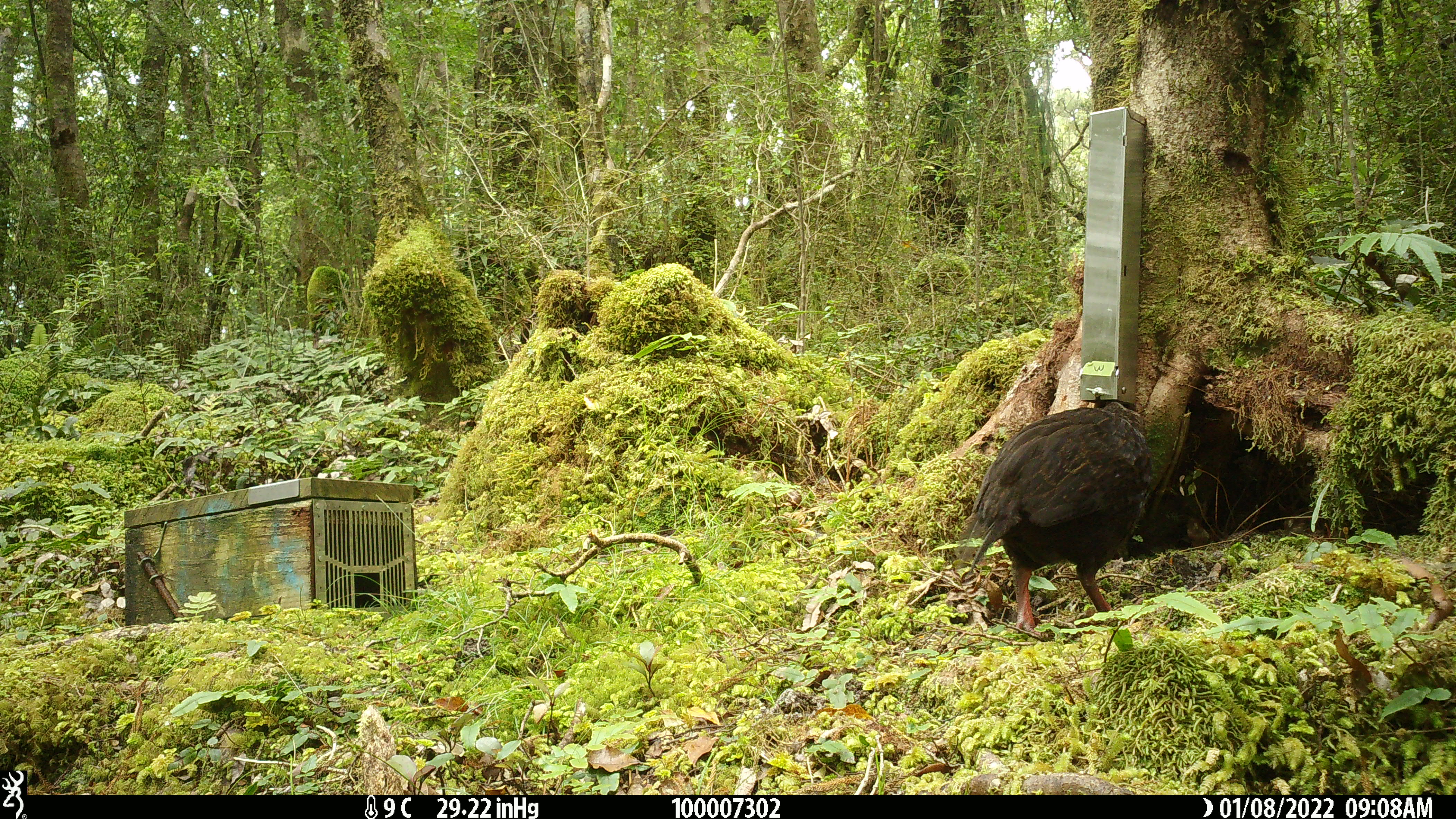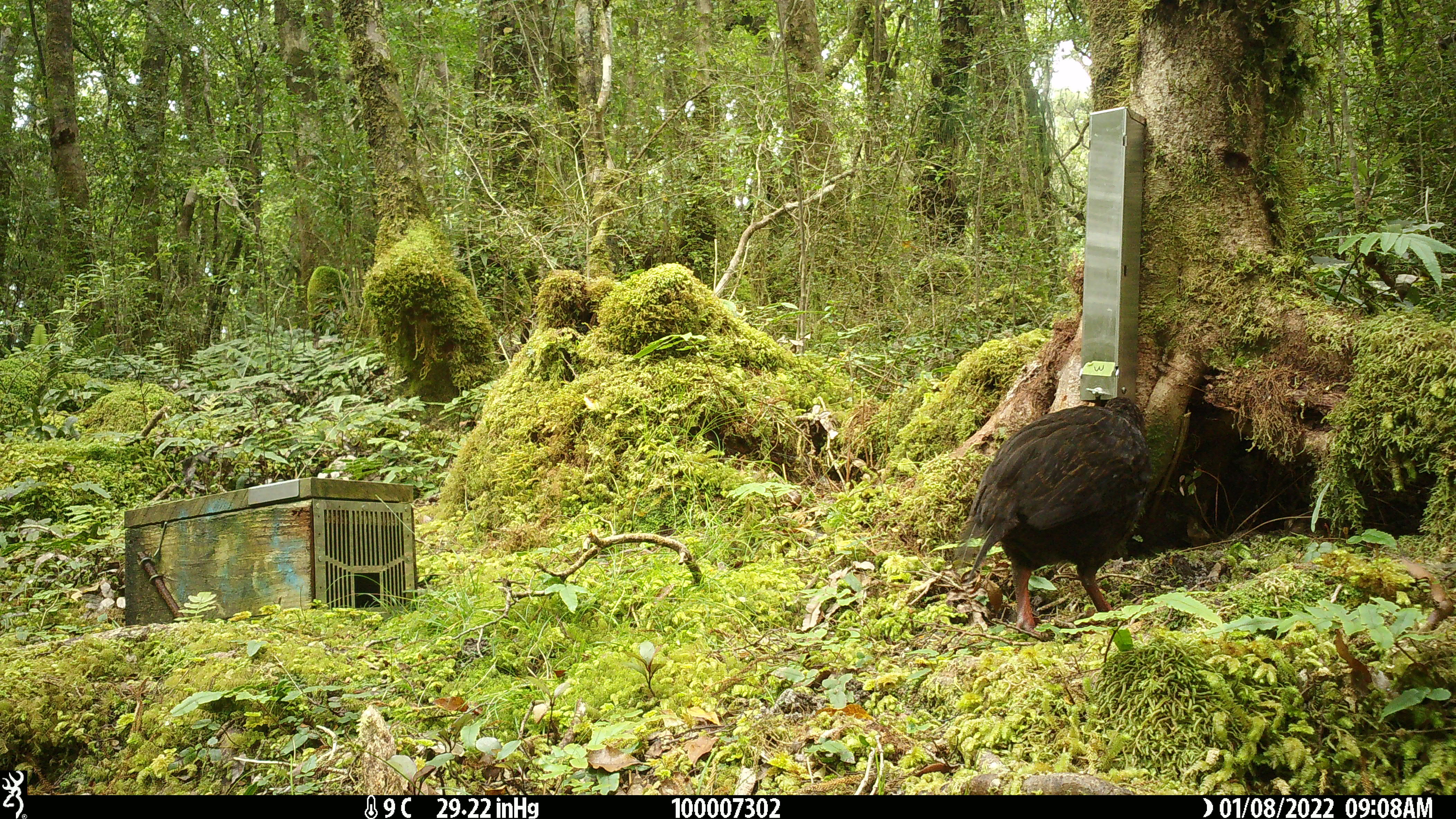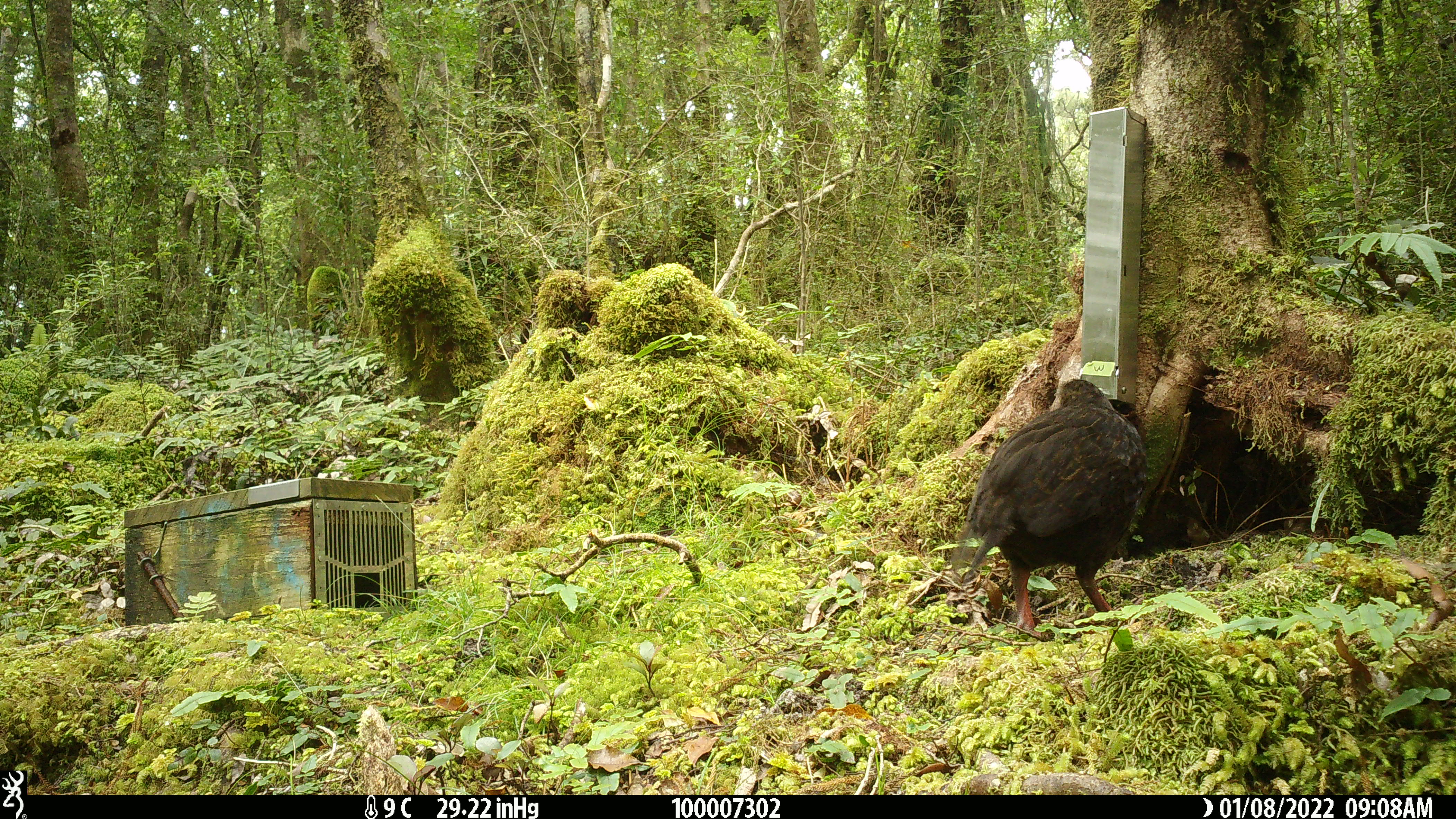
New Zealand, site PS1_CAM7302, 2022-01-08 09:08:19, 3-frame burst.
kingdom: Animalia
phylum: Chordata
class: Aves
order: Gruiformes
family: Rallidae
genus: Gallirallus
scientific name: Gallirallus australis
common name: weka